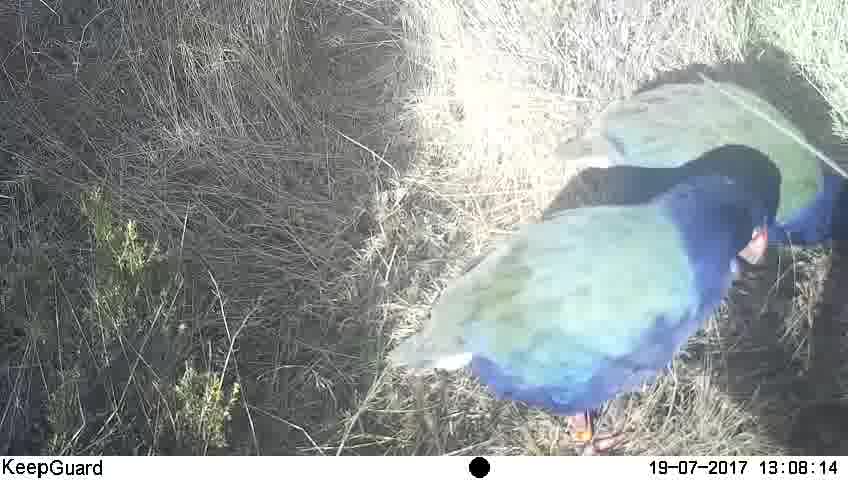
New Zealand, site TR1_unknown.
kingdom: Animalia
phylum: Chordata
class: Aves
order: Gruiformes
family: Rallidae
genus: Porphyrio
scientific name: Porphyrio mantelli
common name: takahe